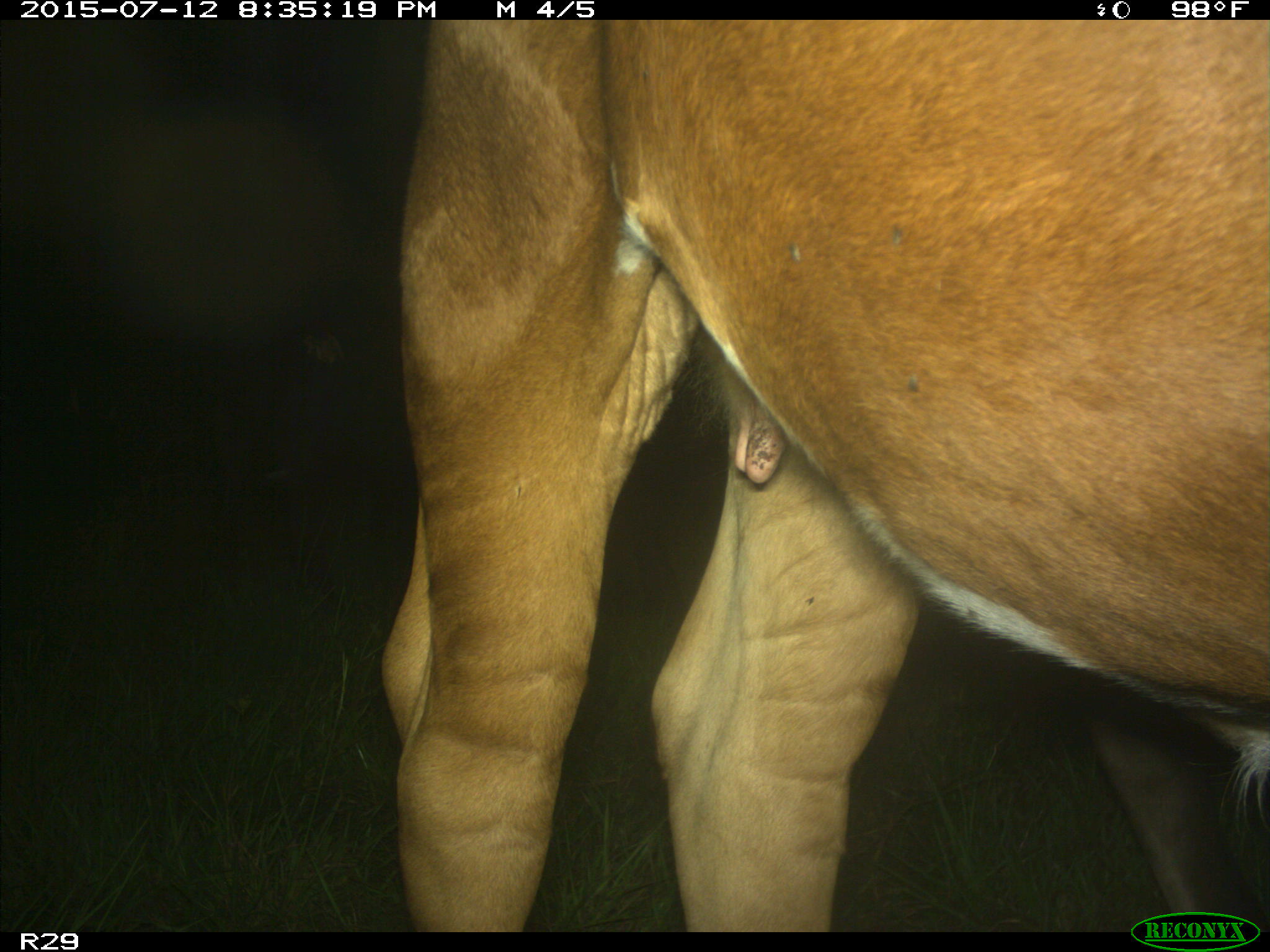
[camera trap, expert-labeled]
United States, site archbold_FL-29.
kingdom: Animalia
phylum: Chordata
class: Mammalia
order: Artiodactyla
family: Bovidae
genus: Bos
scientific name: Bos taurus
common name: domestic cow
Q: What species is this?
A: Bos taurus (domestic cow).